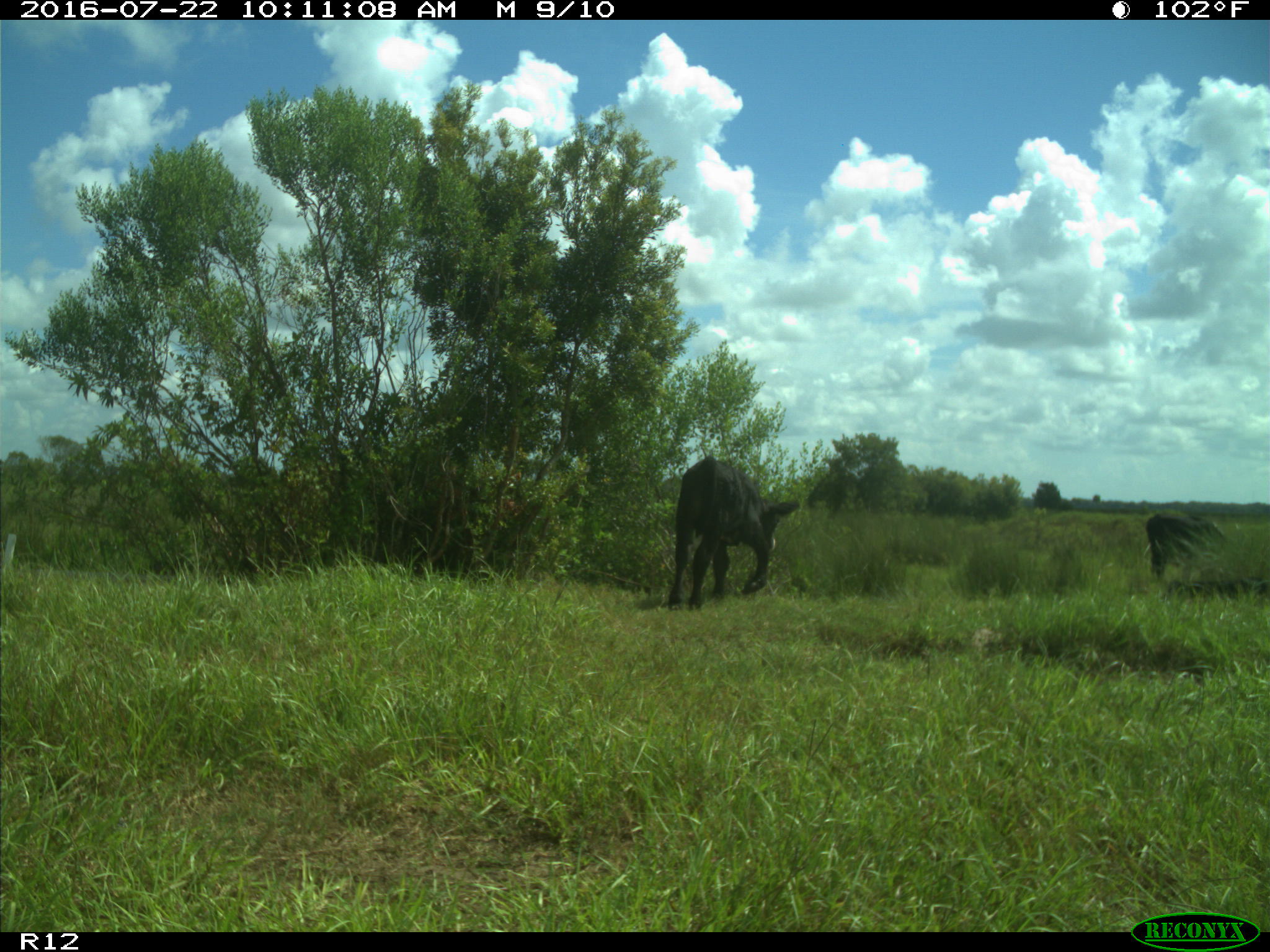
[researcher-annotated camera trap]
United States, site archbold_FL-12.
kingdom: Animalia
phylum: Chordata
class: Mammalia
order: Artiodactyla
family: Bovidae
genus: Bos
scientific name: Bos taurus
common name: domestic cow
Bos taurus (domestic cow).